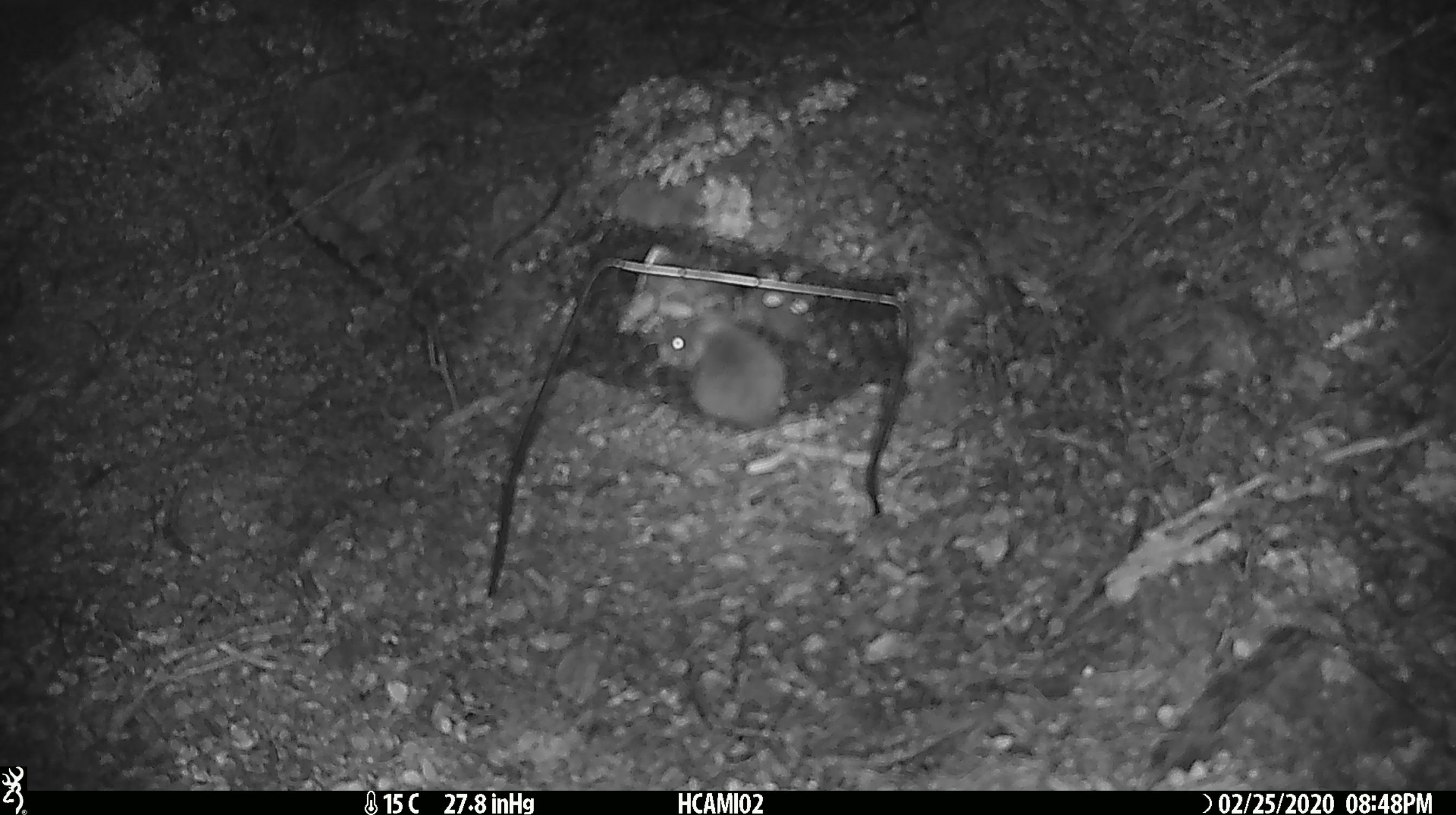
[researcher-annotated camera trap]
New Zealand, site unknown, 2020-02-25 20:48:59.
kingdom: Animalia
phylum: Chordata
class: Mammalia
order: Rodentia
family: Muridae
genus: Mus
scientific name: Mus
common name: mouse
Mouse (Mus).